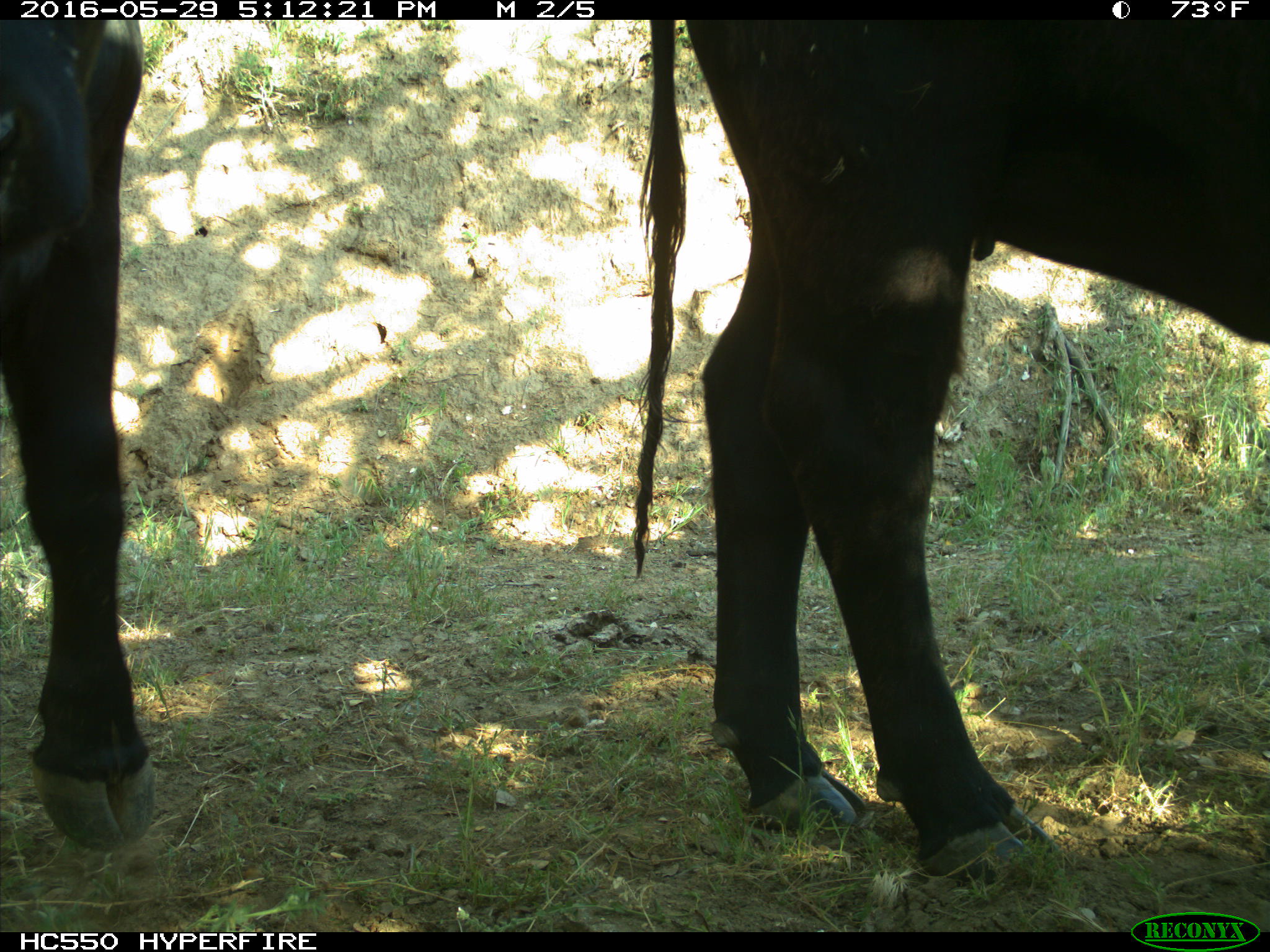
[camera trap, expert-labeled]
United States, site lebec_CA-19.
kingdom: Animalia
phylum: Chordata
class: Mammalia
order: Artiodactyla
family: Bovidae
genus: Bos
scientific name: Bos taurus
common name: domestic cow